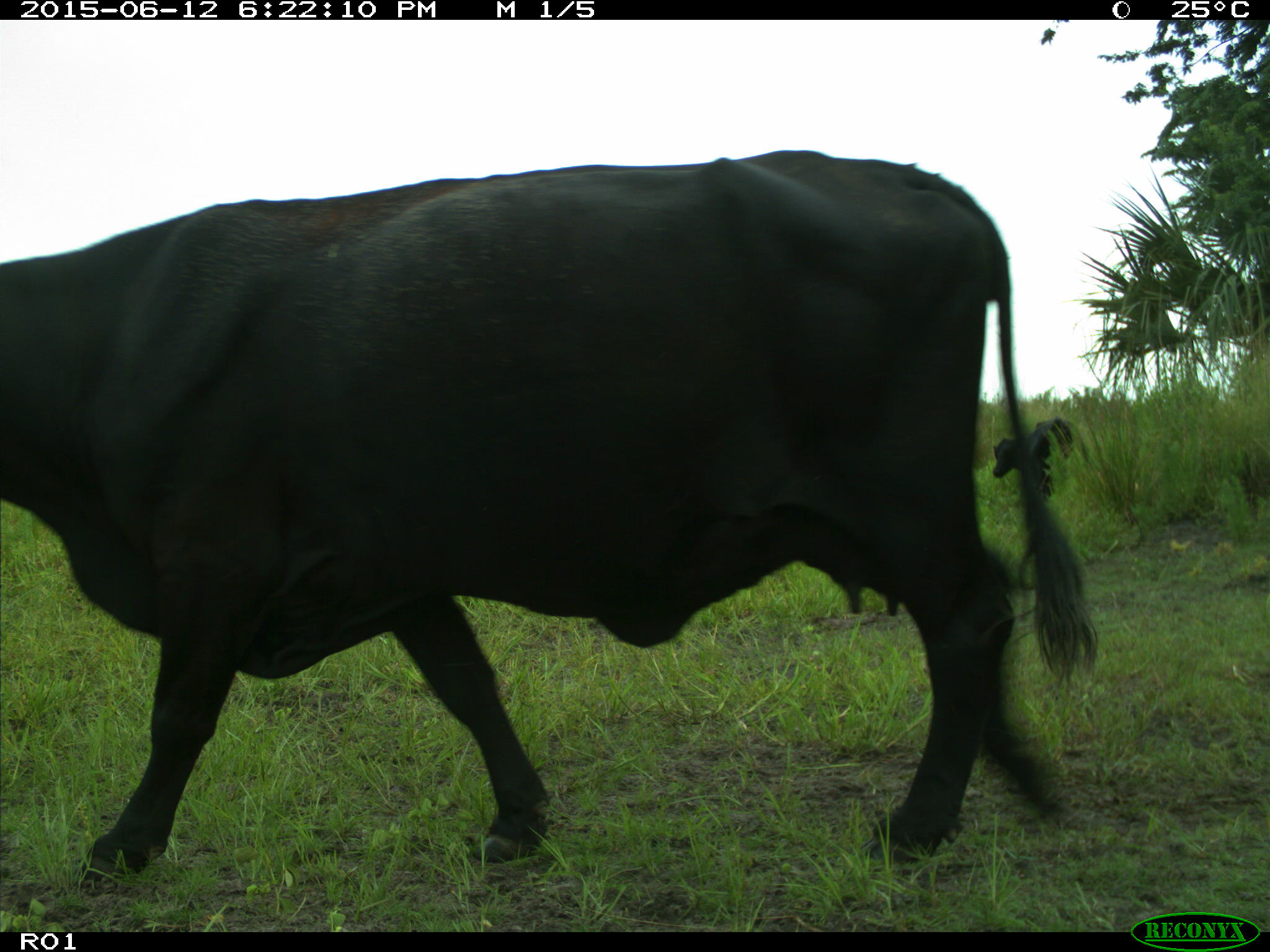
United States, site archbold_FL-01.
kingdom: Animalia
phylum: Chordata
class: Mammalia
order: Artiodactyla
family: Bovidae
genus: Bos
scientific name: Bos taurus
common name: domestic cow